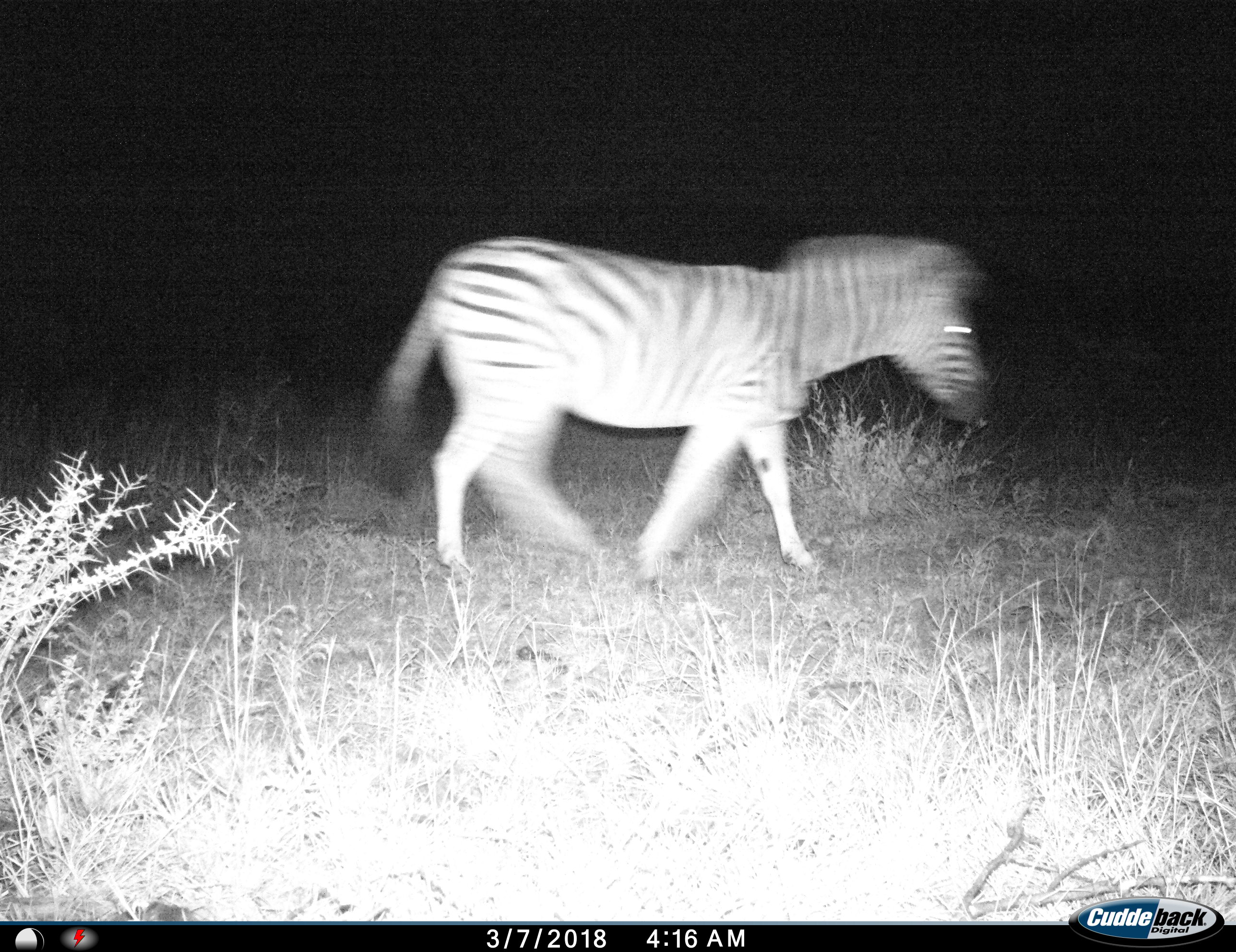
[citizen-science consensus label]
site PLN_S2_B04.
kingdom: Animalia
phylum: Chordata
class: Mammalia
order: Perissodactyla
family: Equidae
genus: Equus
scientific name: Equus quagga burchellii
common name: burchell's zebra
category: zebraburchells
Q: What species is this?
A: Zebraburchells (burchell's zebra) (Equus quagga burchellii).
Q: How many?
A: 1.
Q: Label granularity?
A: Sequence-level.